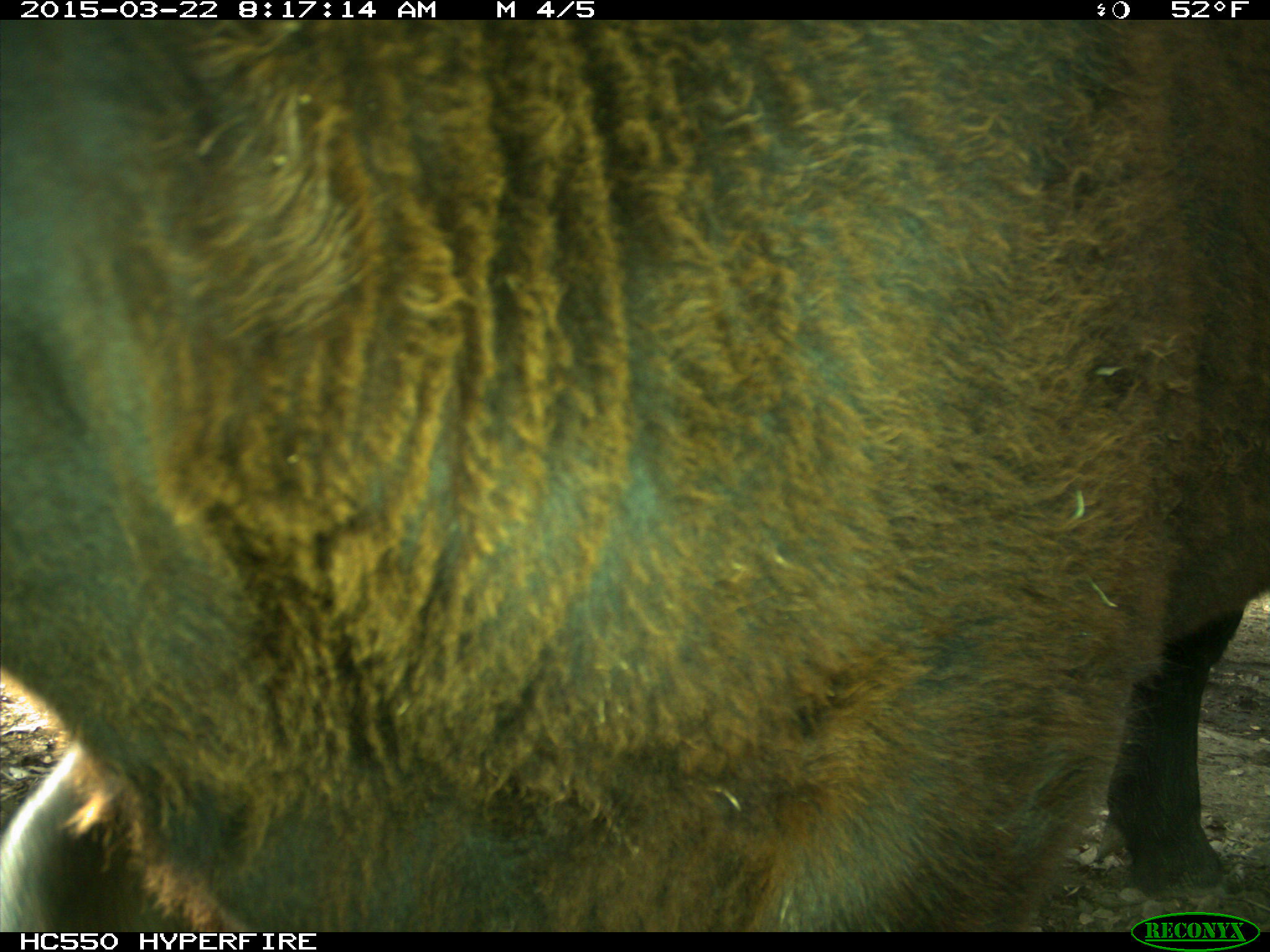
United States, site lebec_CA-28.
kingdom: Animalia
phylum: Chordata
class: Mammalia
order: Artiodactyla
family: Bovidae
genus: Bos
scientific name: Bos taurus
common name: domestic cow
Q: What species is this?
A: Bos taurus (domestic cow).